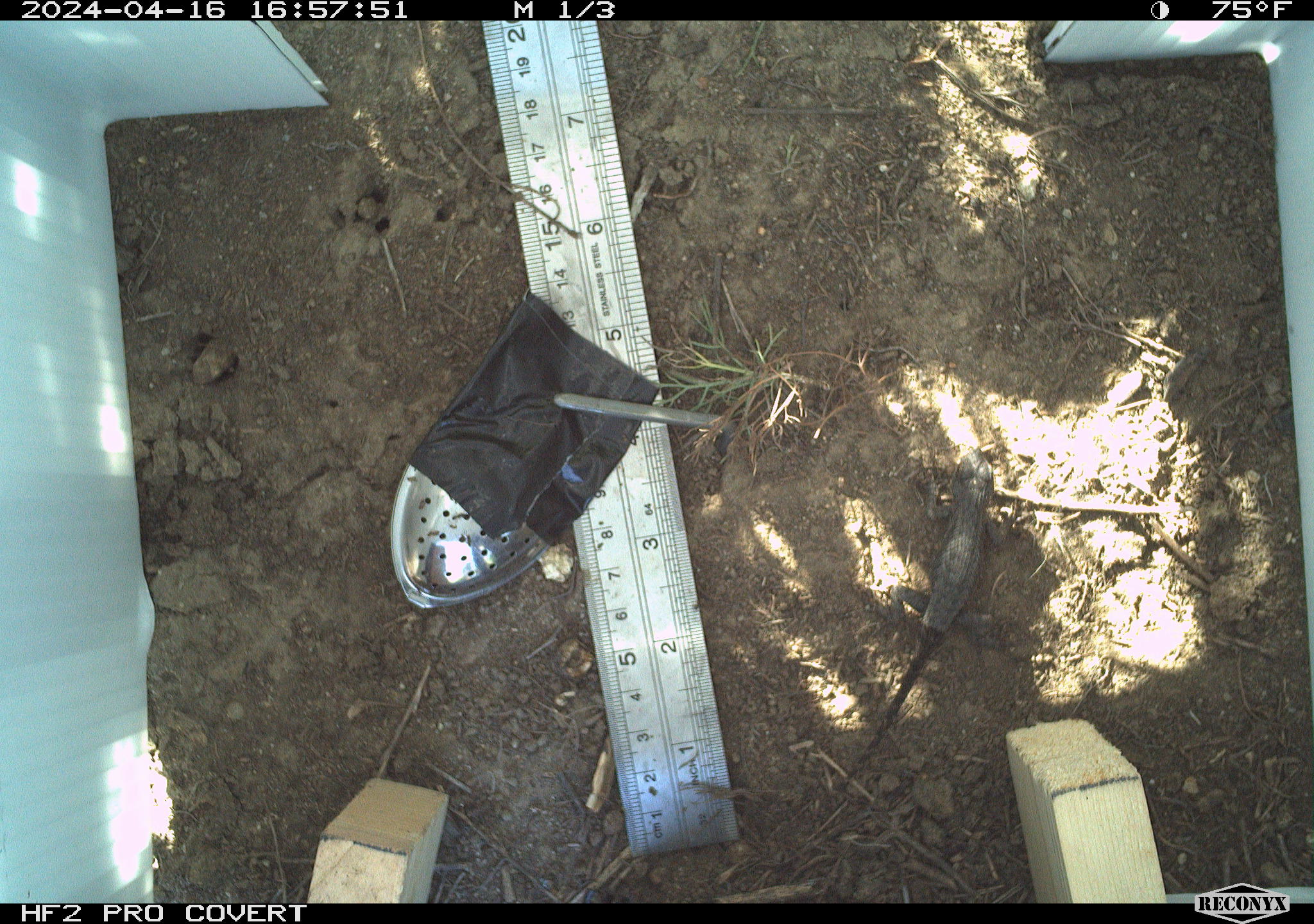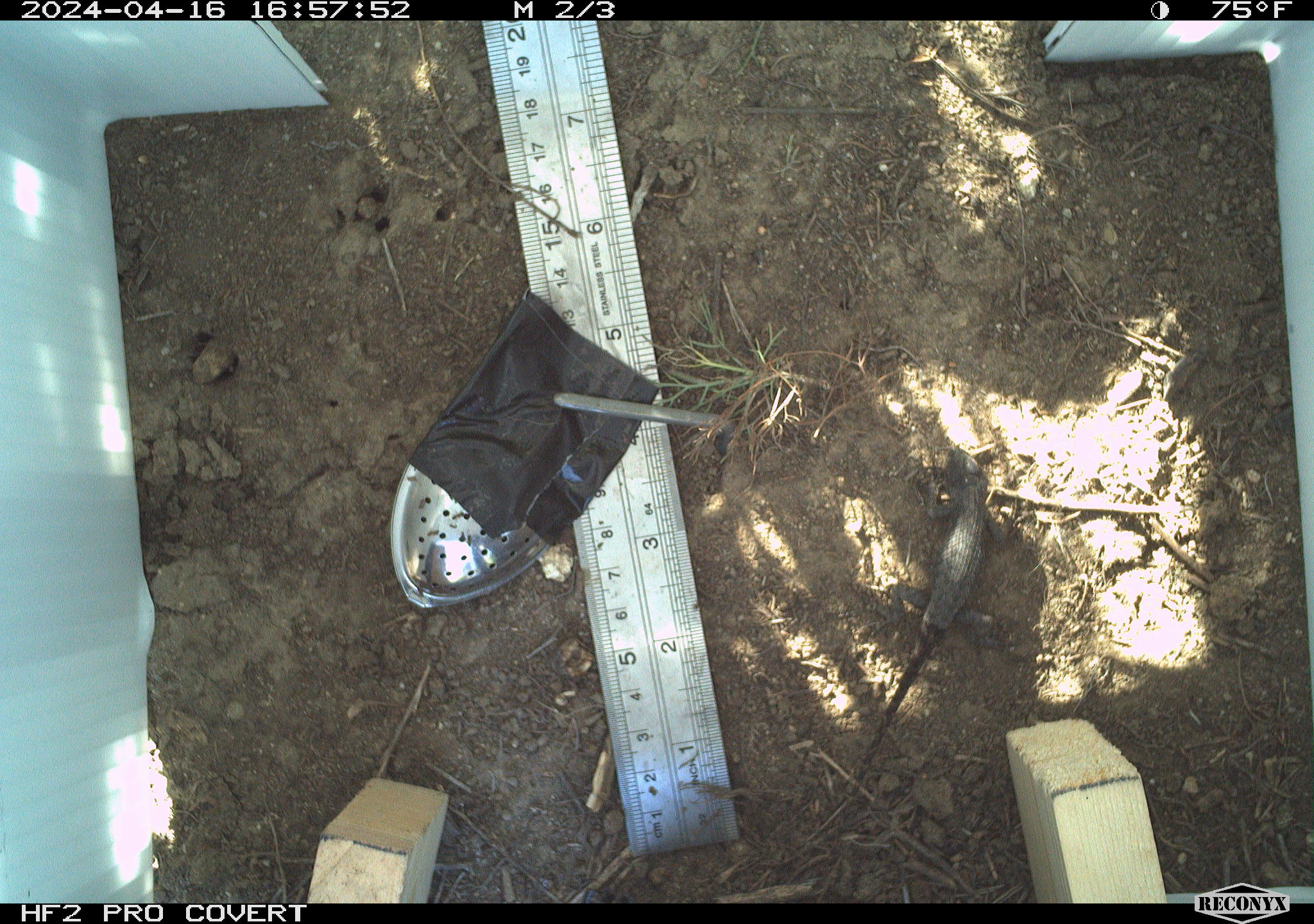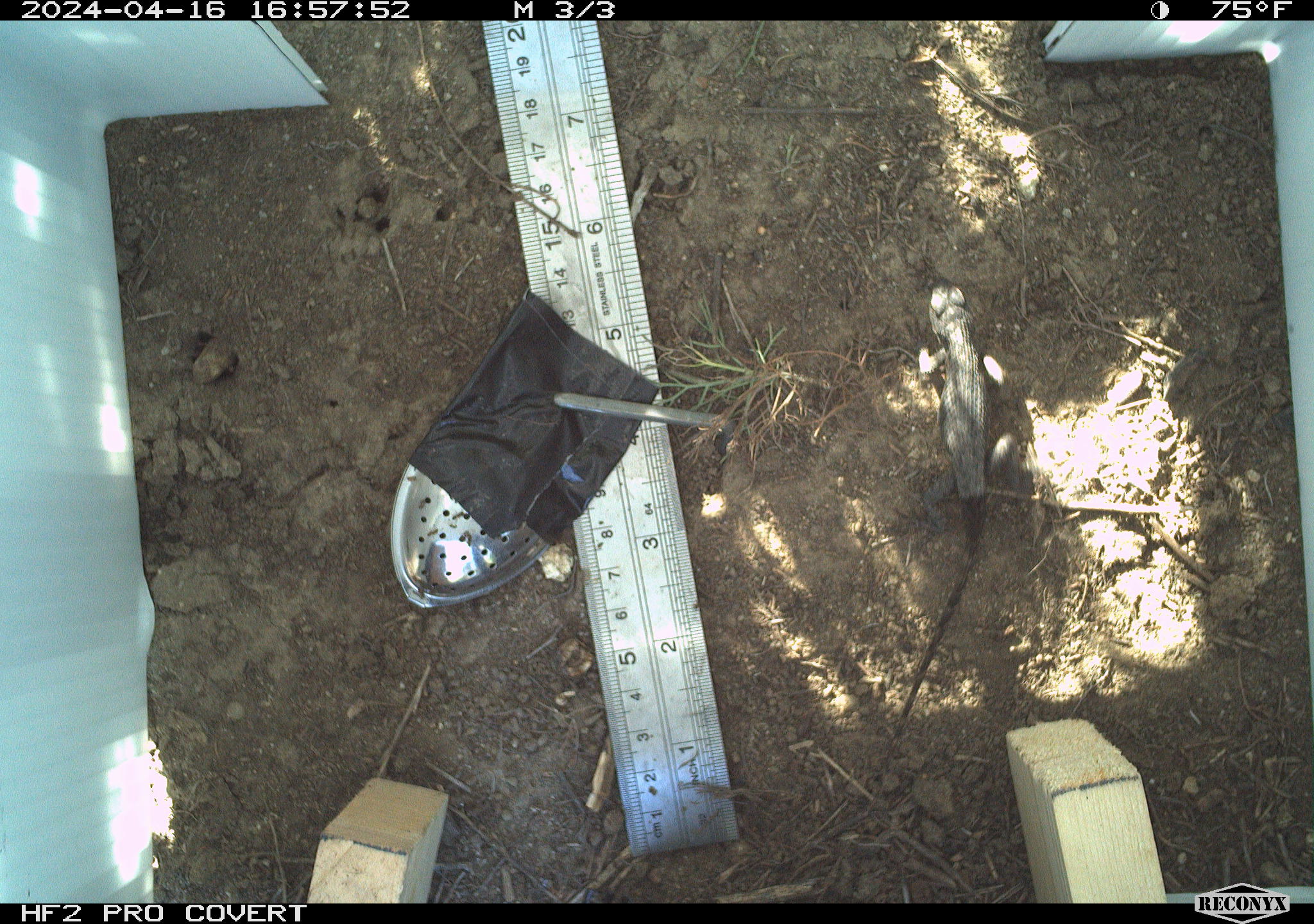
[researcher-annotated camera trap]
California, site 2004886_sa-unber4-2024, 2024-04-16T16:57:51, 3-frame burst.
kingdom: Animalia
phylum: Chordata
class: Reptilia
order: Squamata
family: Phrynosomatidae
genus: Sceloporus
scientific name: Sceloporus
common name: spiny lizards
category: sceloporus species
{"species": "sceloporus species (spiny lizards) (Sceloporus)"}